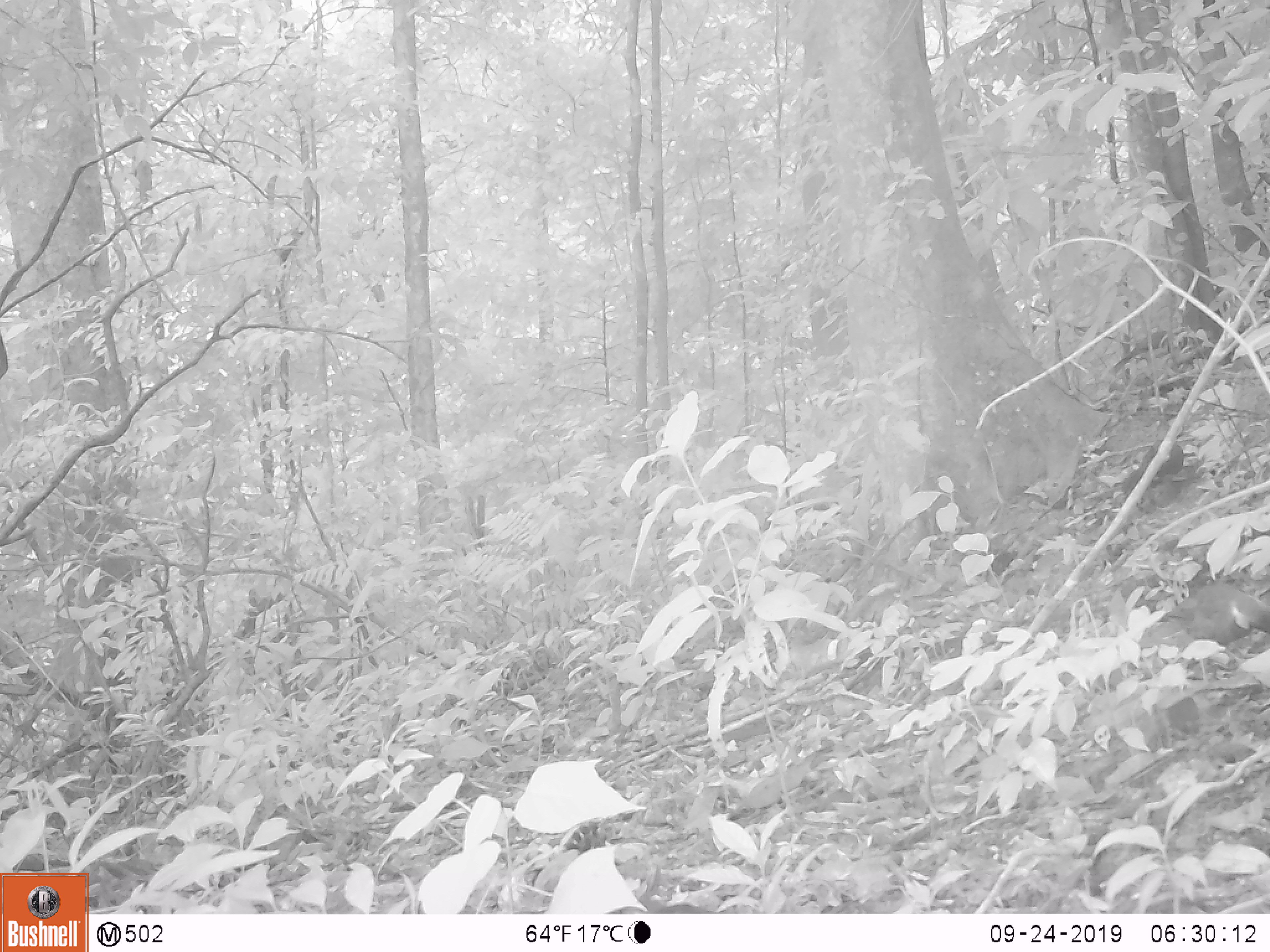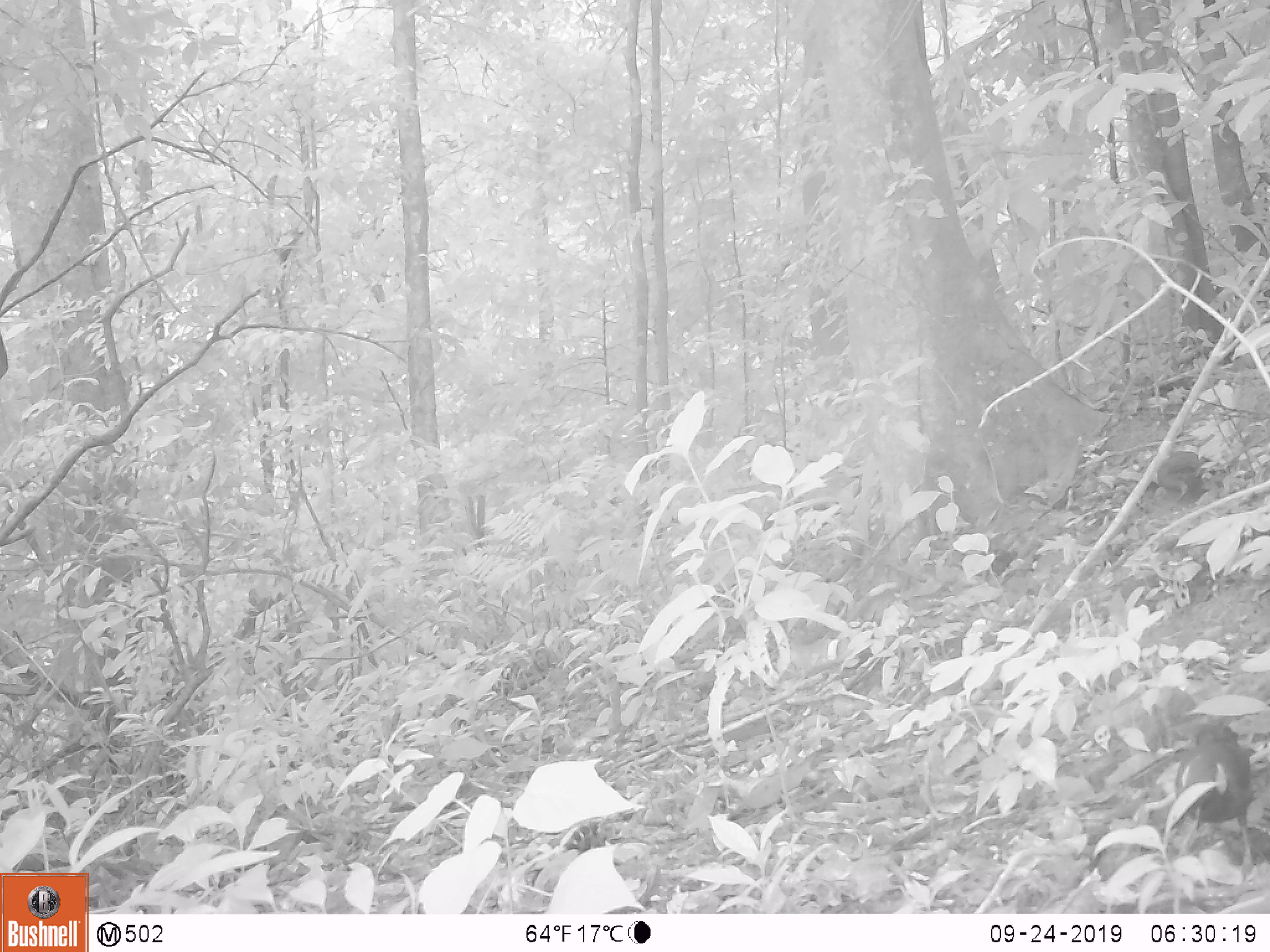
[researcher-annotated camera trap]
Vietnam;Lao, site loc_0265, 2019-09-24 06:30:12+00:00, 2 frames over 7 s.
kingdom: Animalia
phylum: Chordata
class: Aves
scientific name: Aves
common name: bird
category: unidentified bird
Unidentified bird (bird) (Aves). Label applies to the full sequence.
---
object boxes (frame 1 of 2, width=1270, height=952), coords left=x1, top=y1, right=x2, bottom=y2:
unidentified bird: left=1159, top=580, right=1269, bottom=649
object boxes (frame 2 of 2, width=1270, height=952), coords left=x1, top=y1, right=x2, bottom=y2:
unidentified bird: left=1172, top=718, right=1254, bottom=881; left=1156, top=449, right=1204, bottom=503